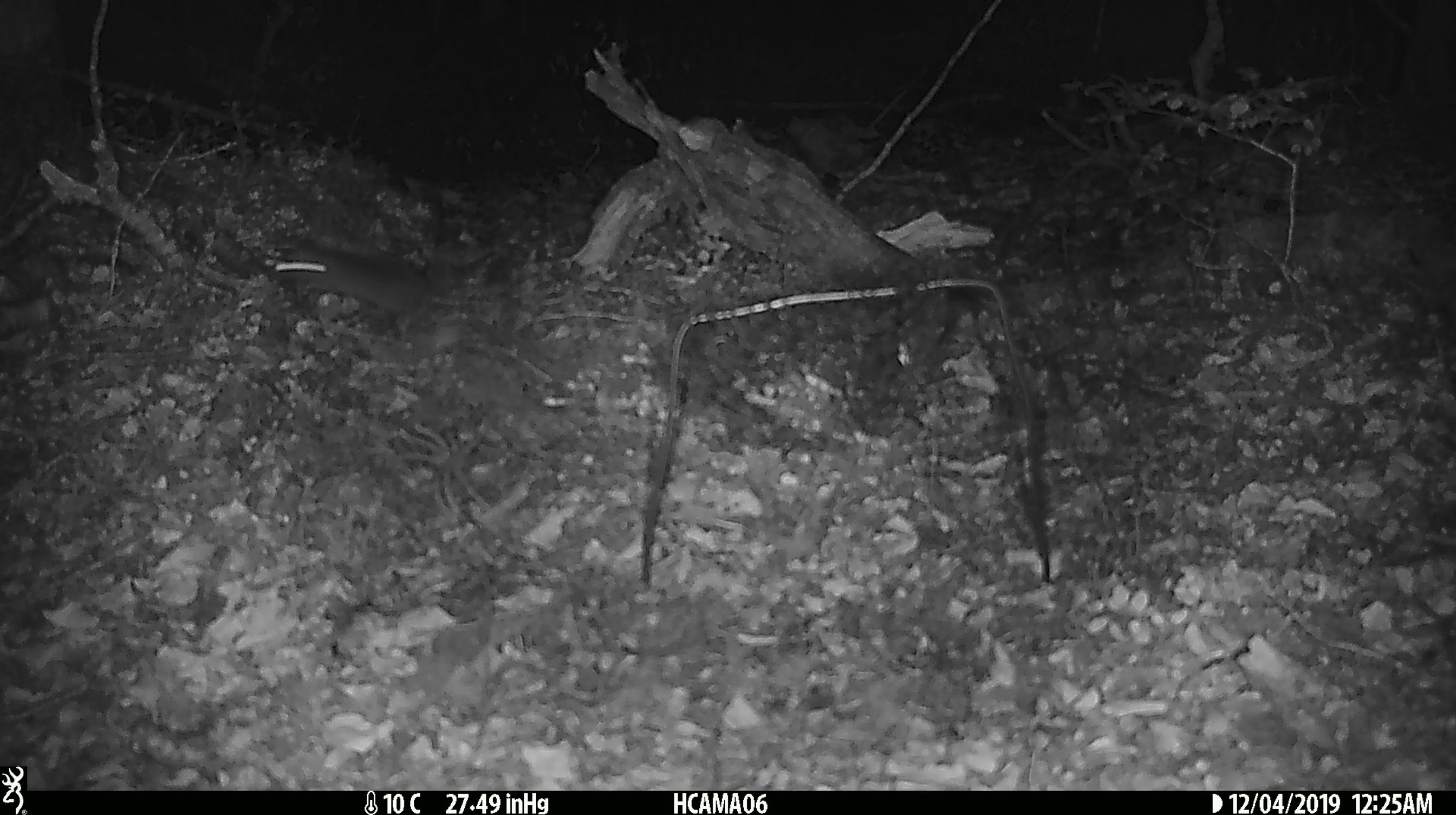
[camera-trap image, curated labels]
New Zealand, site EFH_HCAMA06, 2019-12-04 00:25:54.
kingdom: Animalia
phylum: Chordata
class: Mammalia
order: Rodentia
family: Muridae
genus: Mus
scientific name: Mus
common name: mouse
Mouse (Mus).